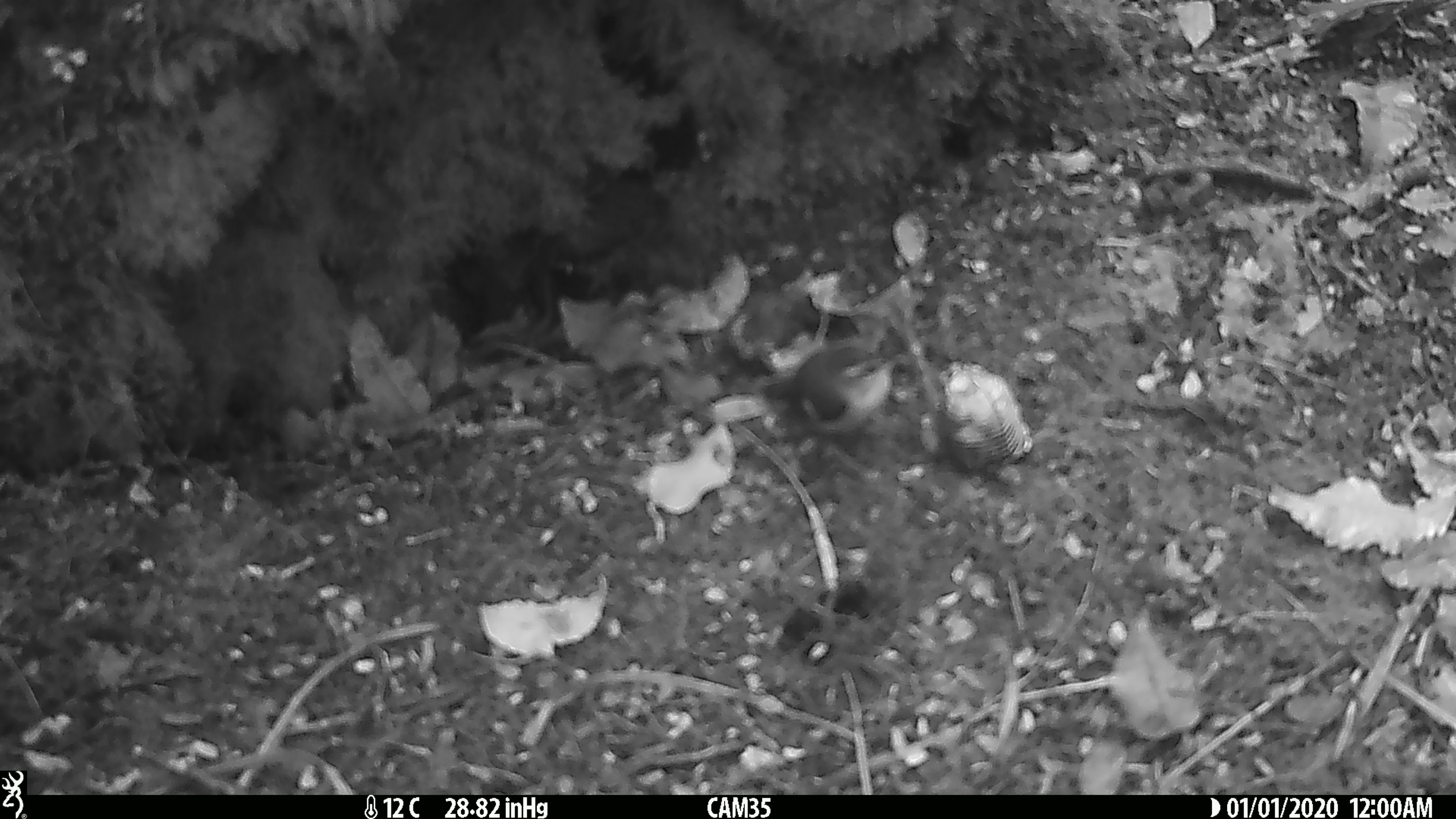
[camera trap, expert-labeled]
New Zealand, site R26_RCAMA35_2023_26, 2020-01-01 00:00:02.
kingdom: Animalia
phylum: Chordata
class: Aves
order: Passeriformes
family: Acanthisittidae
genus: Acanthisitta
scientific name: Acanthisitta chloris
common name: rifleman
Rifleman (Acanthisitta chloris).